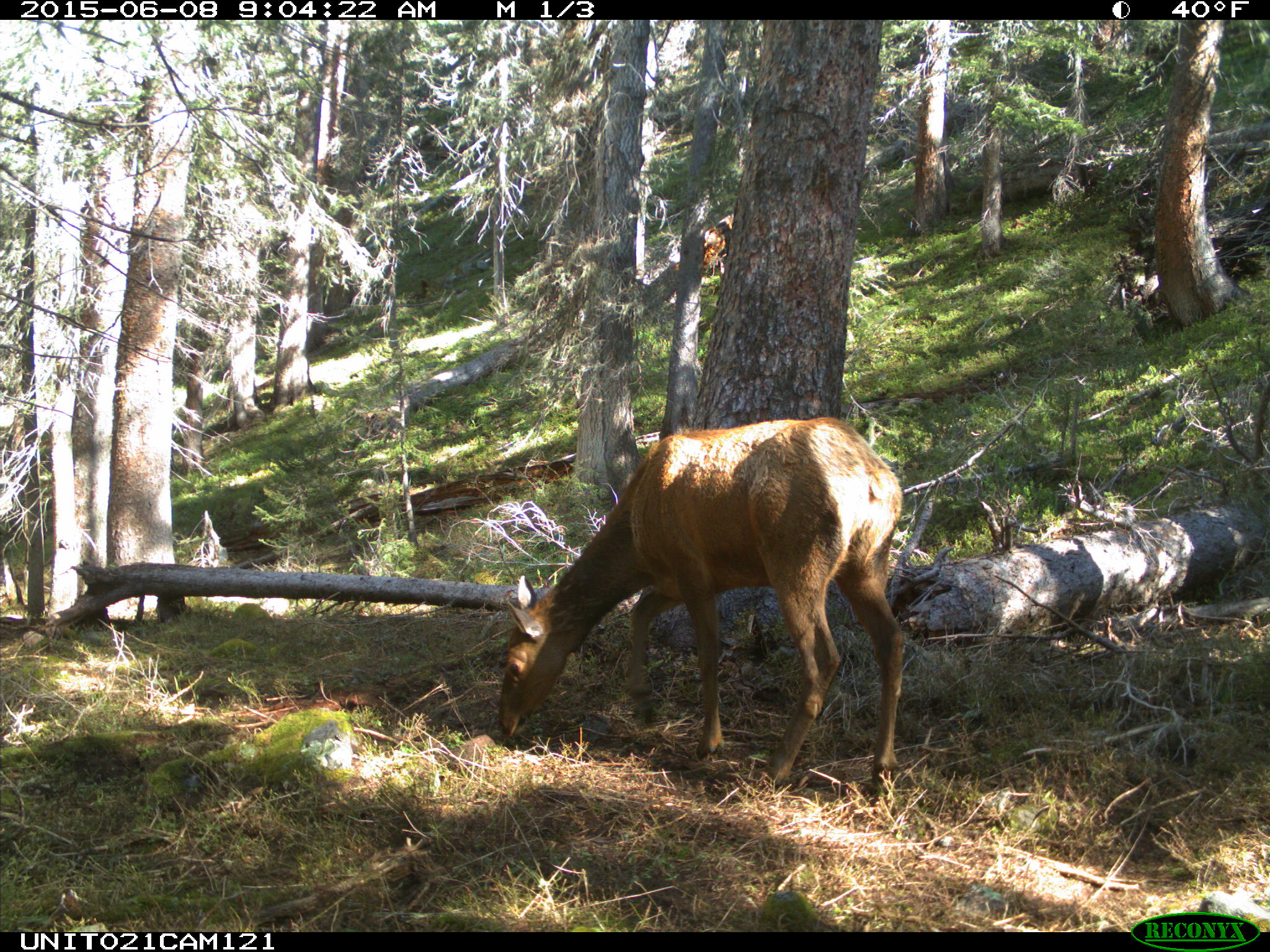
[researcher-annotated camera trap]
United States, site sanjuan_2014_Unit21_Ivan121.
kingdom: Animalia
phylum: Chordata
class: Mammalia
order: Artiodactyla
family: Cervidae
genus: Cervus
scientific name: Cervus elaphus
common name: red deer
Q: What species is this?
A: Cervus elaphus (red deer).